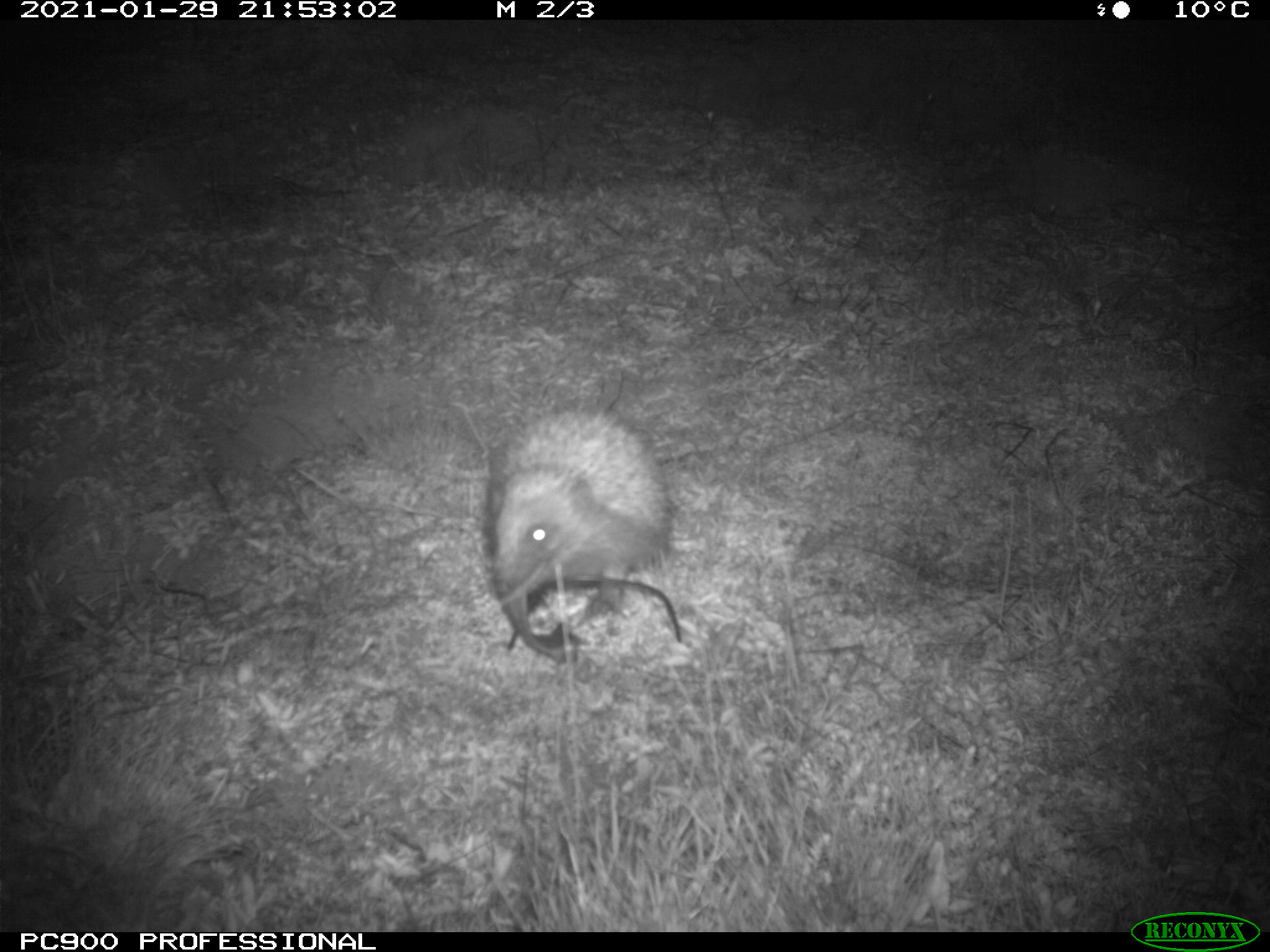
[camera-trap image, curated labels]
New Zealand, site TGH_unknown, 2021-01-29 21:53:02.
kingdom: Animalia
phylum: Chordata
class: Mammalia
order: Eulipotyphla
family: Erinaceidae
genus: Erinaceus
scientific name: Erinaceus europaeus europaeus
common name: european hedgehog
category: hedgehog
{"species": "hedgehog (european hedgehog) (Erinaceus europaeus europaeus)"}